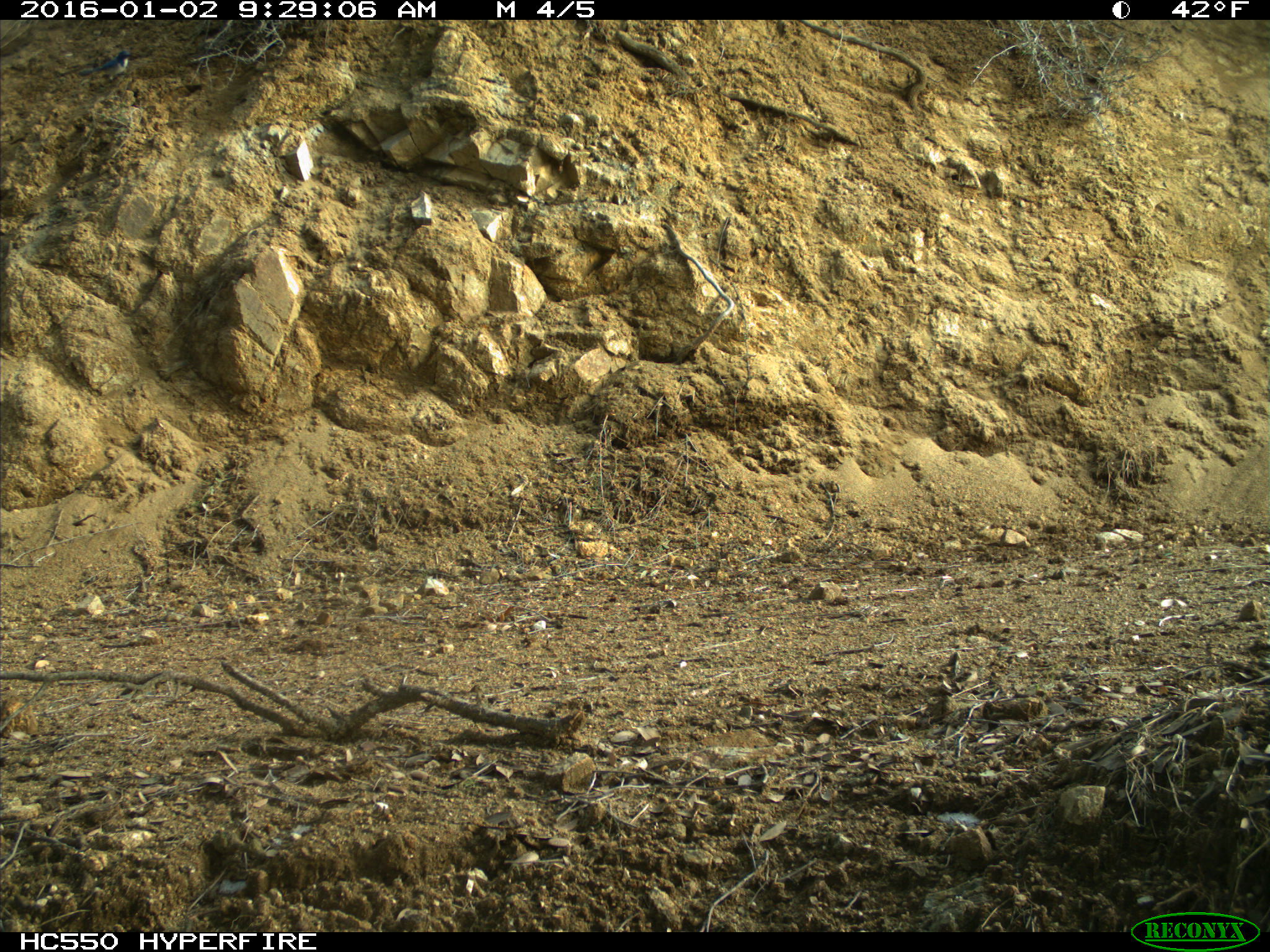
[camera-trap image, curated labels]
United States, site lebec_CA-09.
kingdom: Animalia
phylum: Chordata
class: Aves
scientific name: Aves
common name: birds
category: unidentified bird